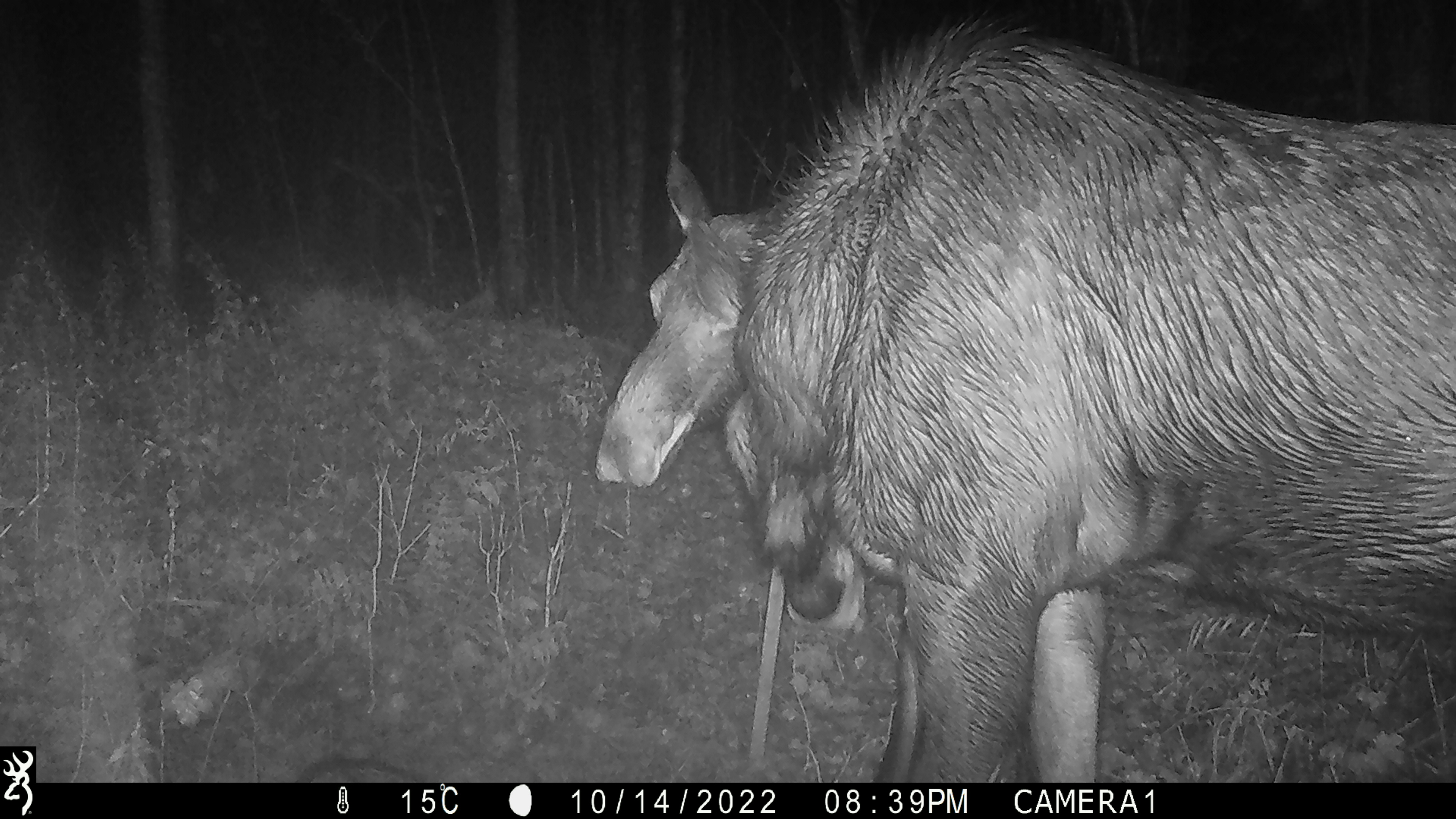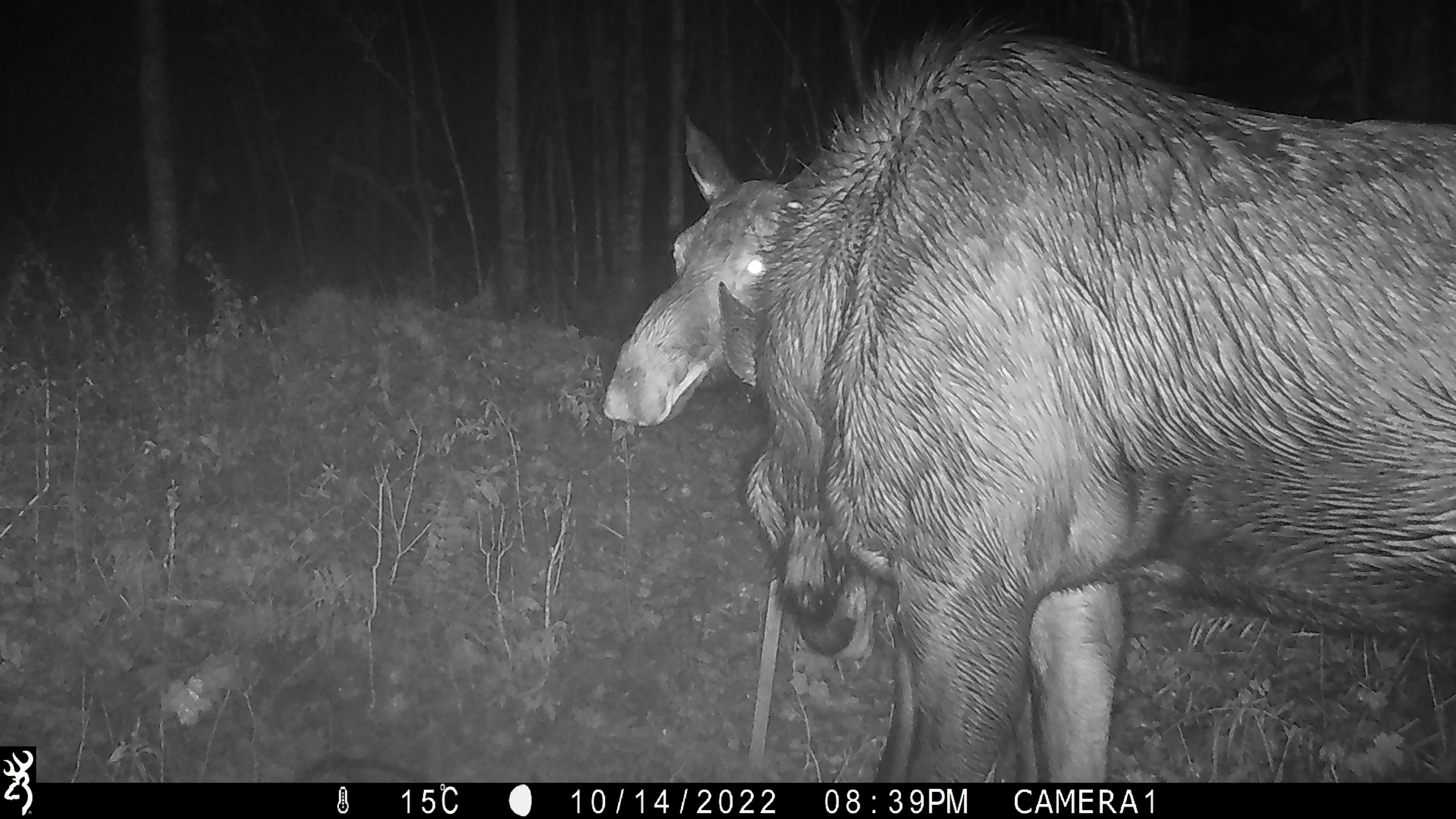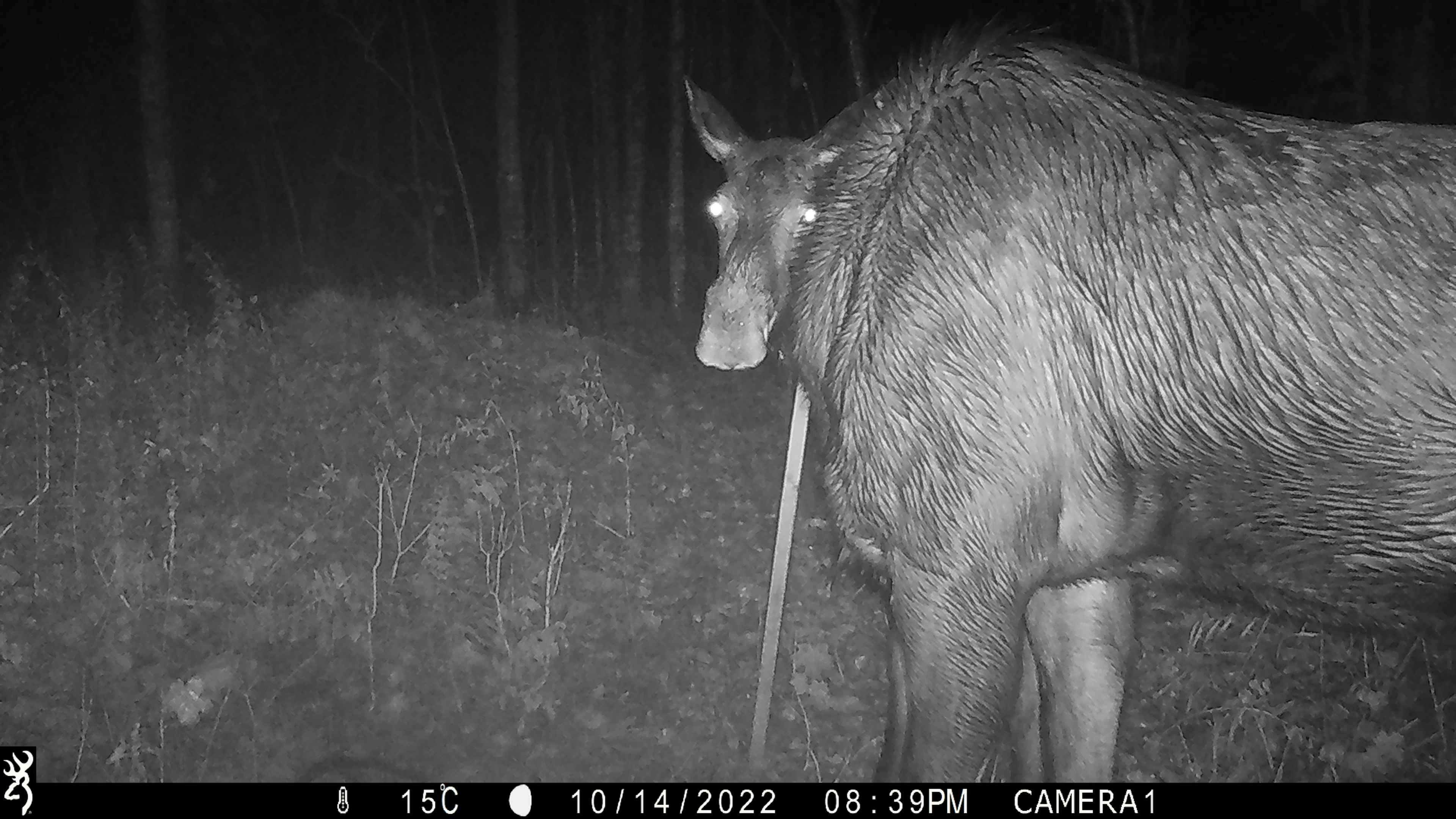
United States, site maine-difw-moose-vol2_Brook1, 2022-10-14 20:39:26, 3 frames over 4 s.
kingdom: Animalia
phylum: Chordata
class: Mammalia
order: Artiodactyla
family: Cervidae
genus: Alces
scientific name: Alces alces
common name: moose